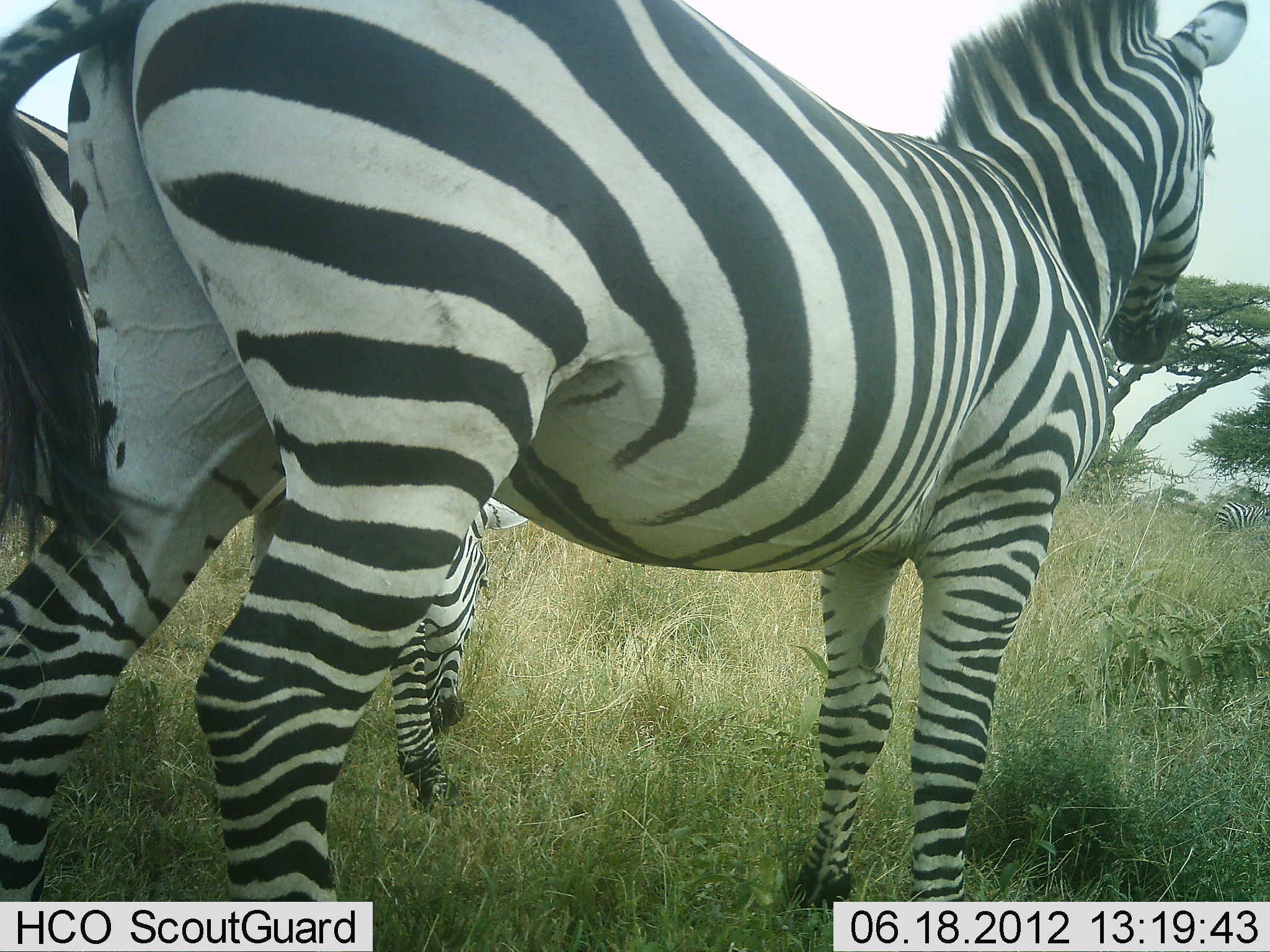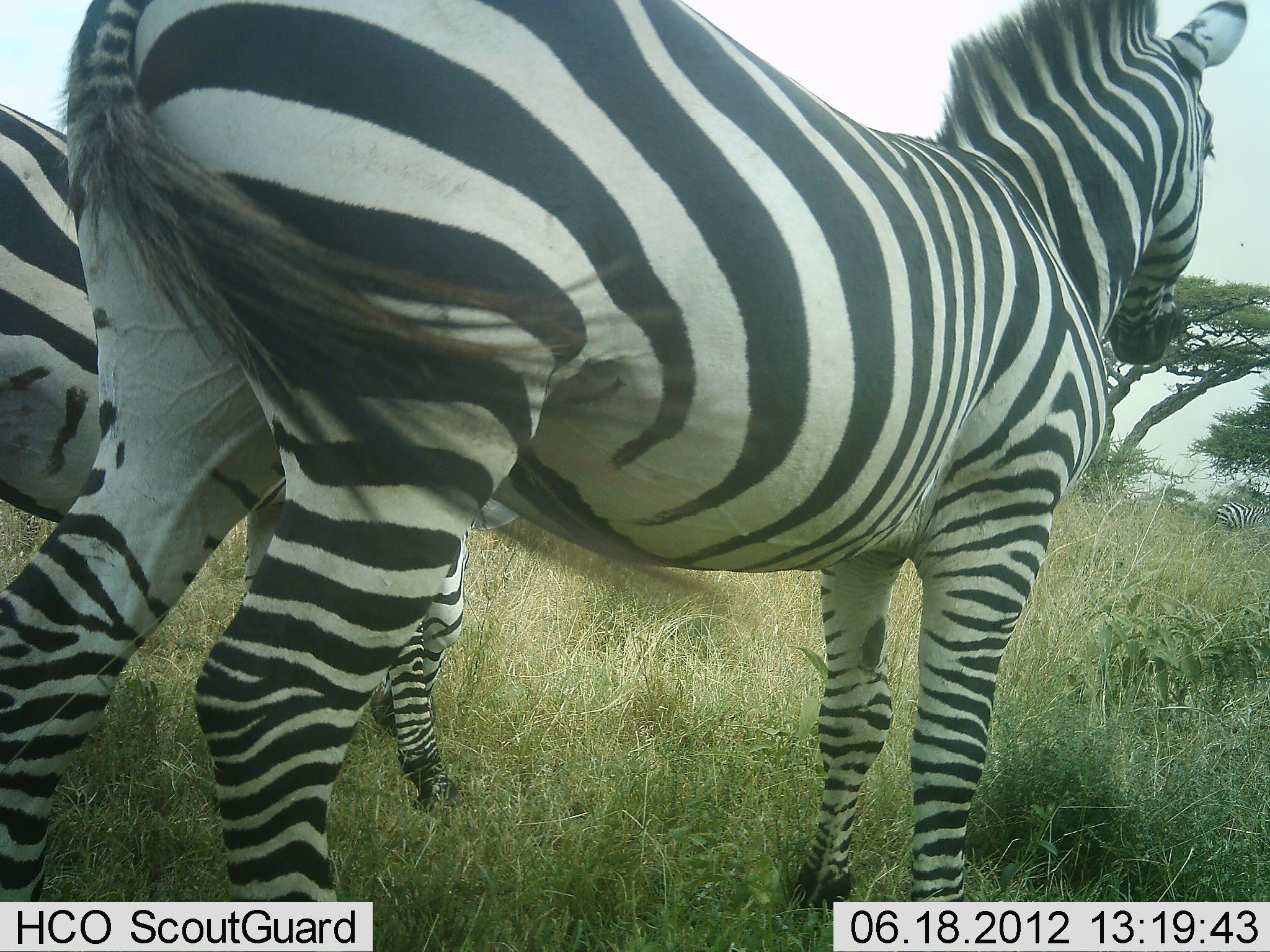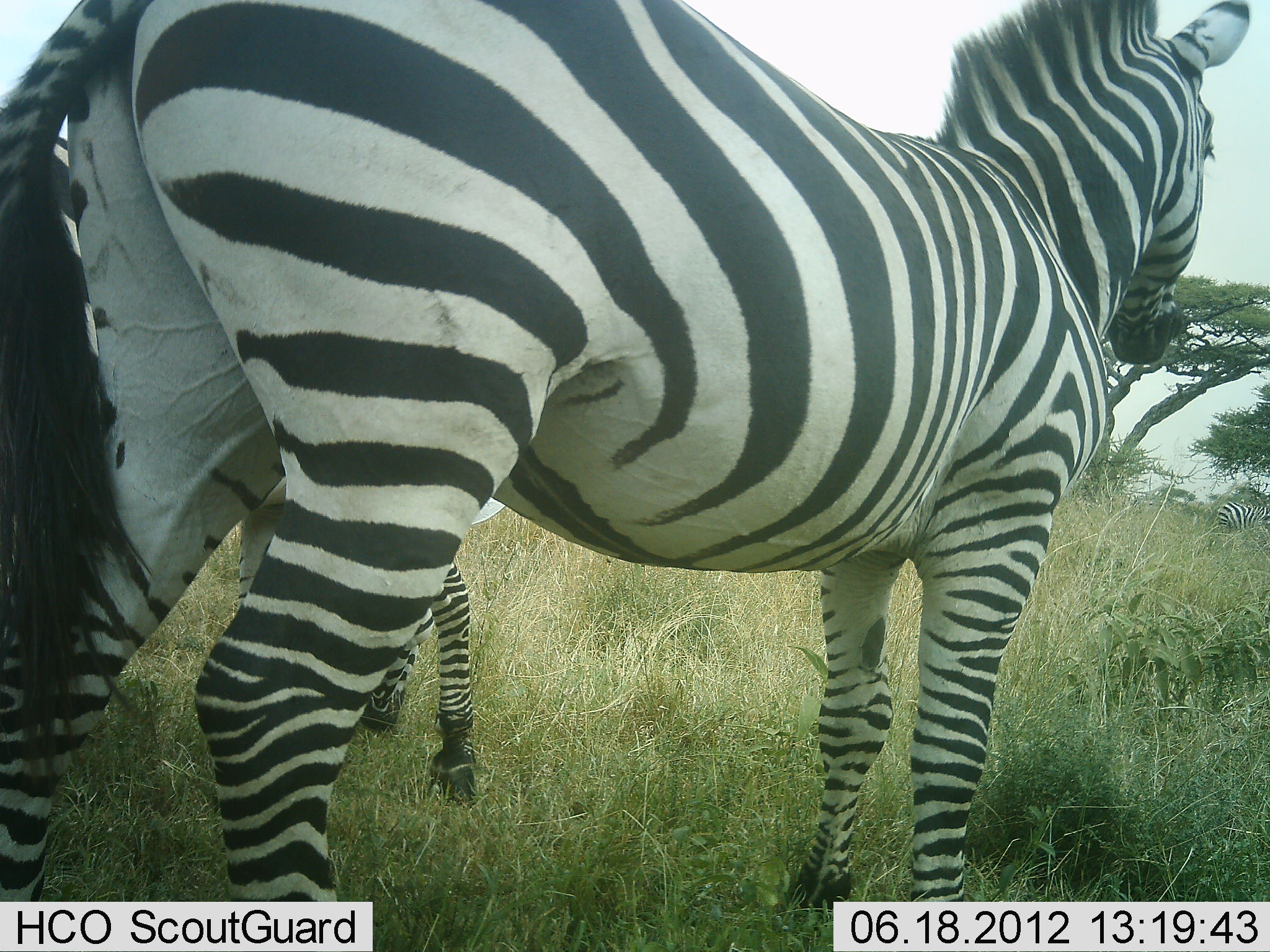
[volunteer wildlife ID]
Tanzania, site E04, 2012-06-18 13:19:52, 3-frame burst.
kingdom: Animalia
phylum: Chordata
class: Mammalia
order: Perissodactyla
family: Equidae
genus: Equus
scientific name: Equus quagga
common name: plains zebra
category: zebra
Zebra (plains zebra) (Equus quagga), count 2. Behavior (volunteer vote fractions): standing 90%, resting 0%, moving 10%, interacting 0%. Young present (vote fraction): 0%. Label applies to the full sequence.